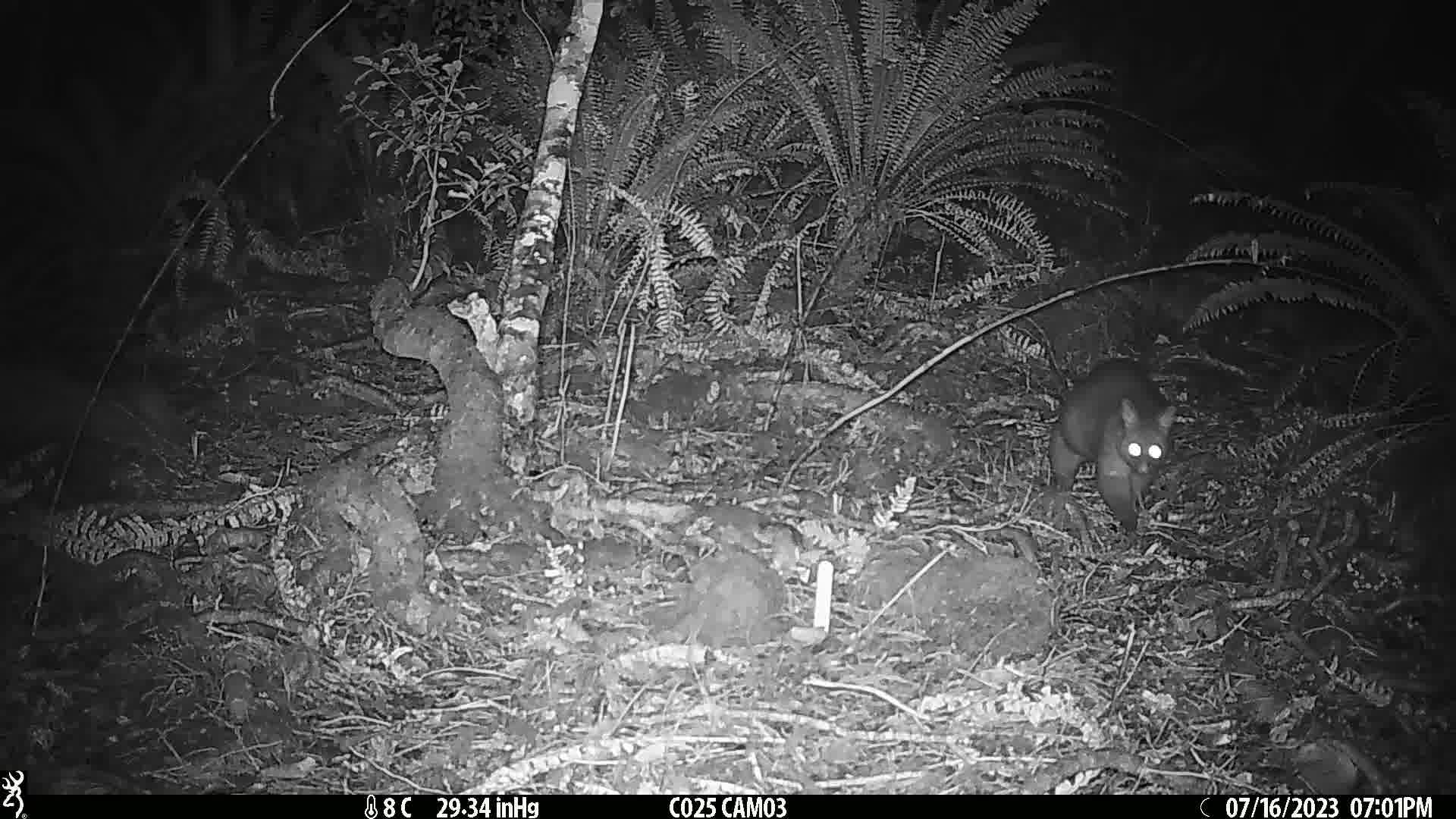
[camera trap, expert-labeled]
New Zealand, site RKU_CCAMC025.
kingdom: Animalia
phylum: Chordata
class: Mammalia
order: Diprotodontia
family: Phalangeridae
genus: Trichosurus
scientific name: Trichosurus vulpecula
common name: common brushtail possum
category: possum